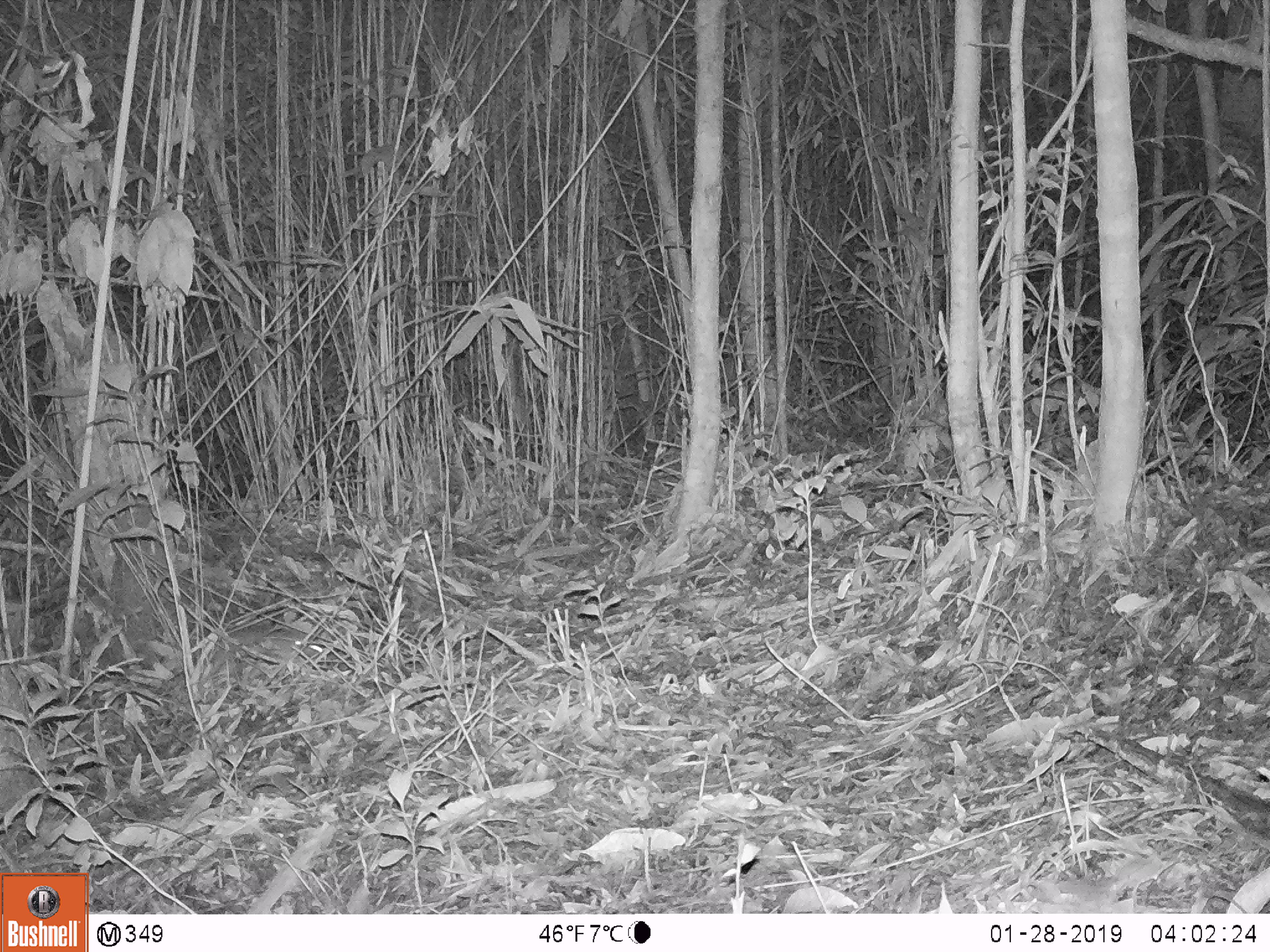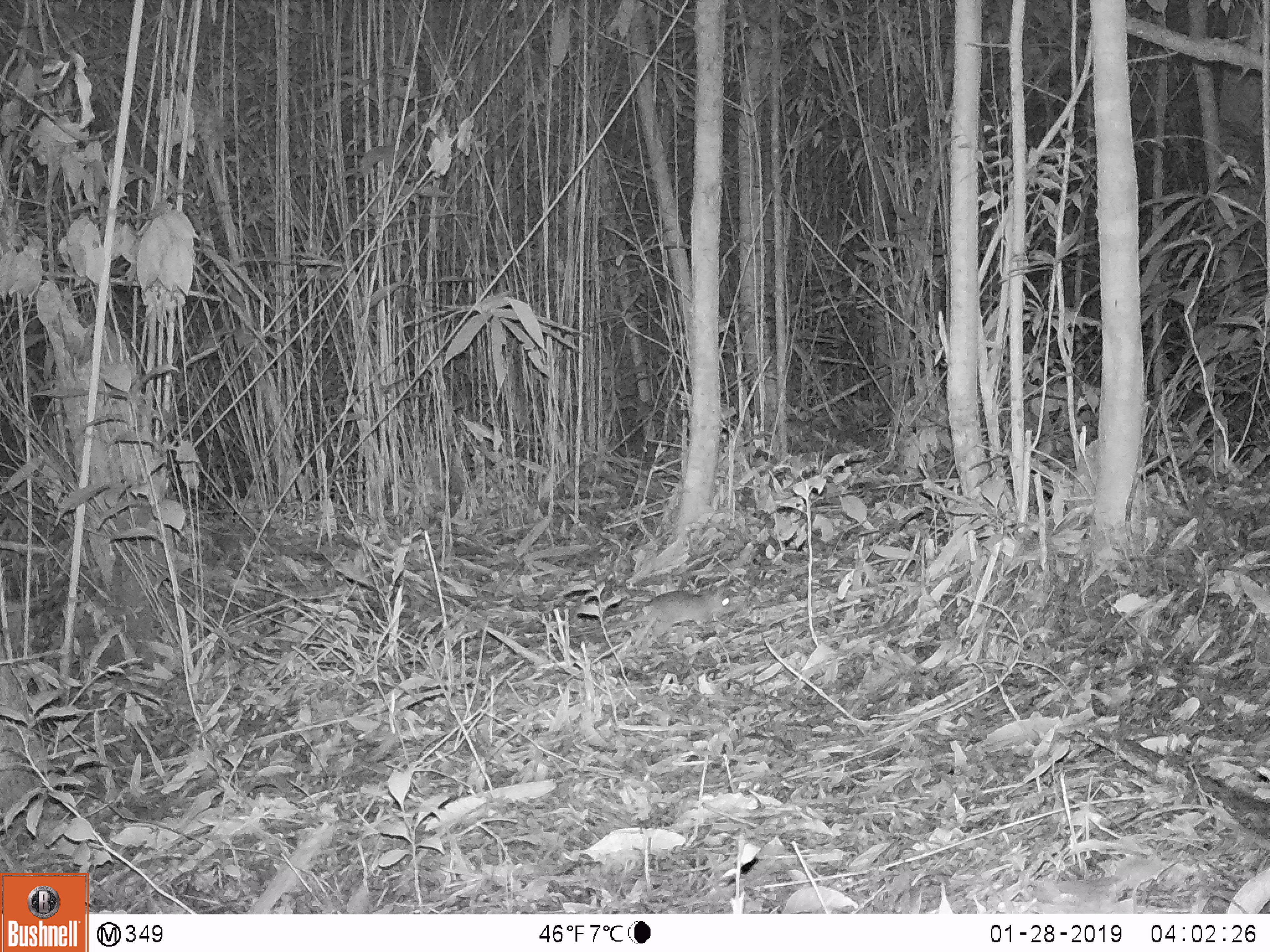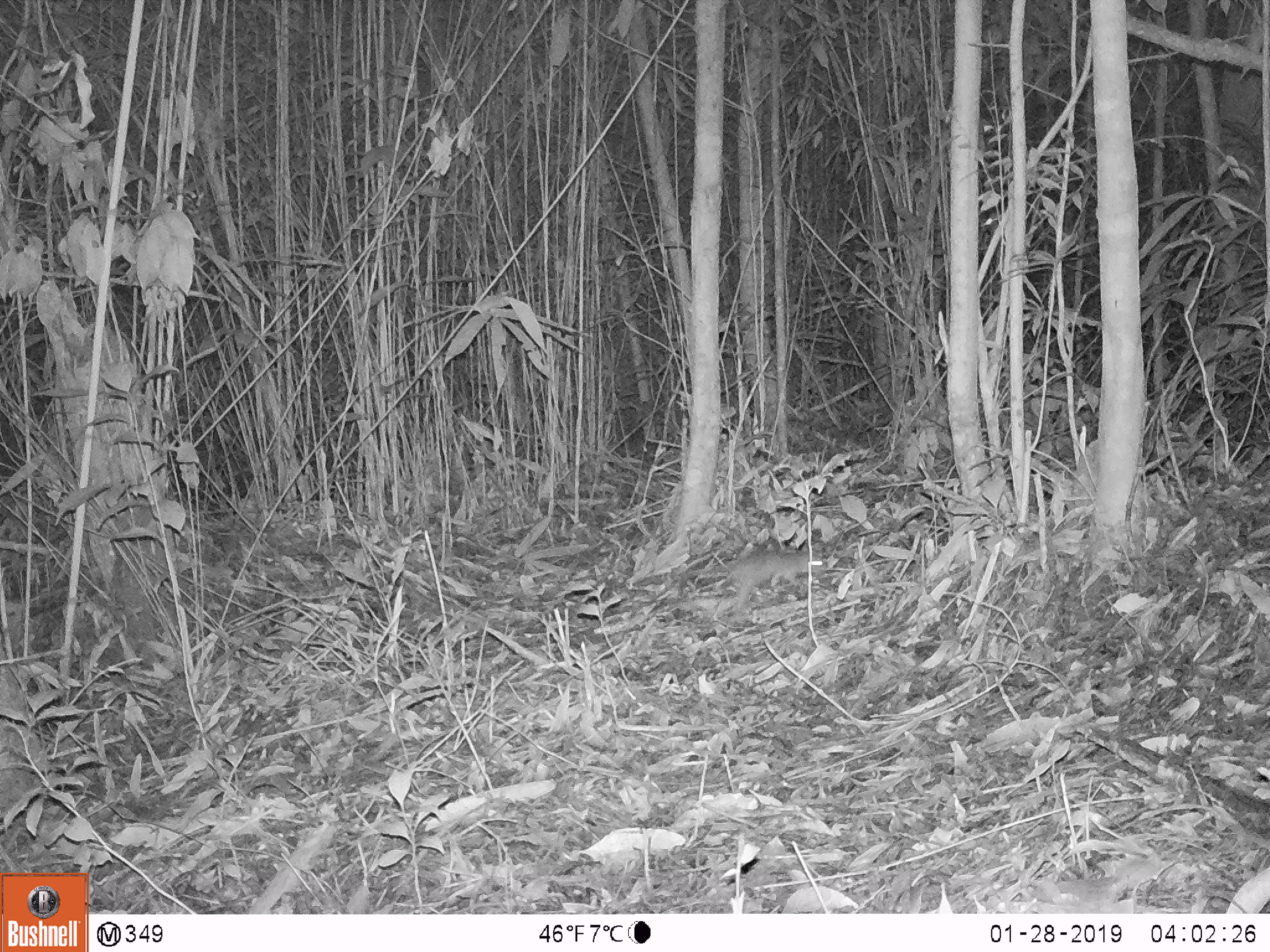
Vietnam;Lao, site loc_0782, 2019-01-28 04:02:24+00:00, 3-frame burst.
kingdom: Animalia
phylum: Chordata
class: Mammalia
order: Rodentia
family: Muridae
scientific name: Muridae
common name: old-world mice and rats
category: unidentified murid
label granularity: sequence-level